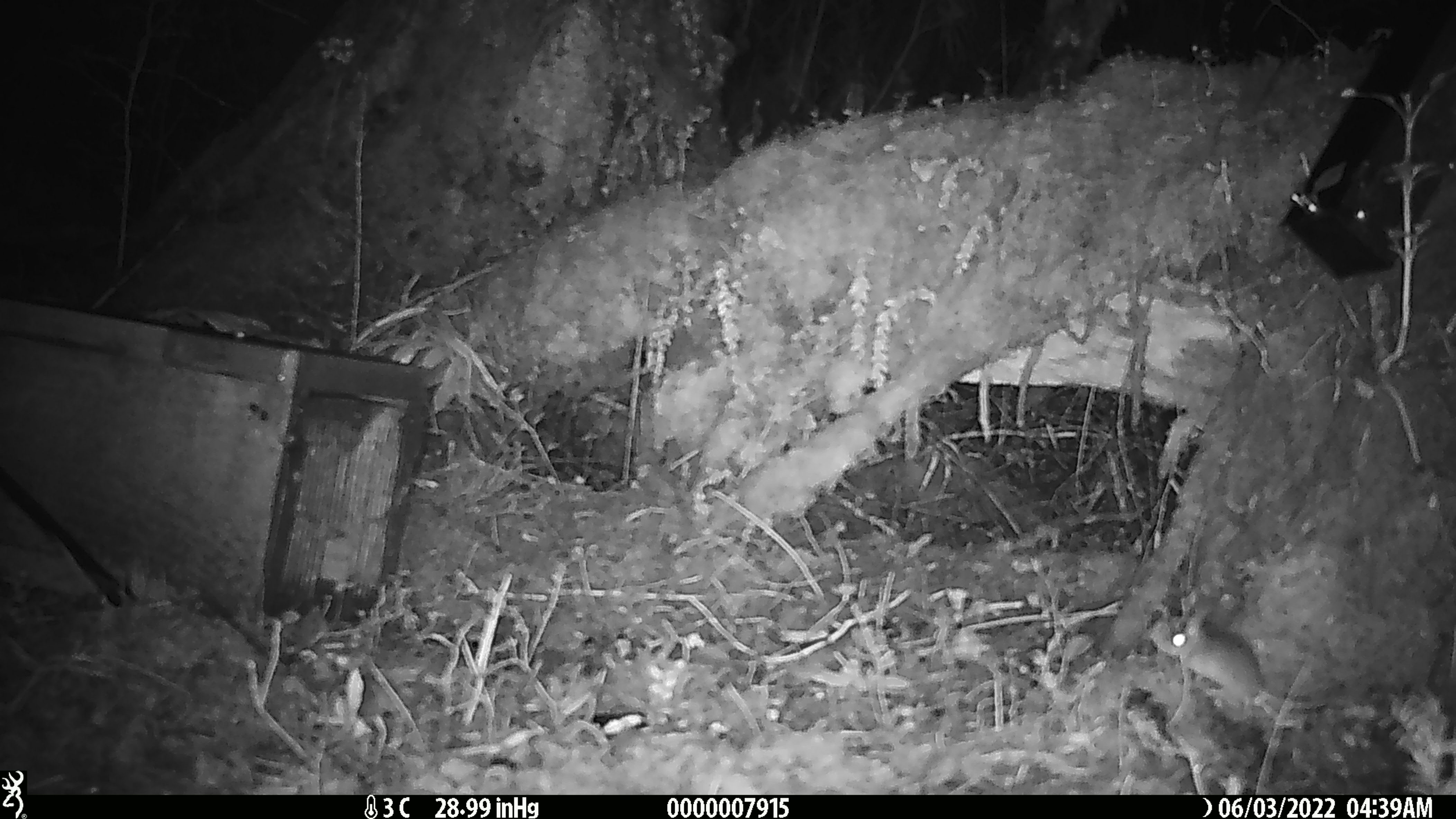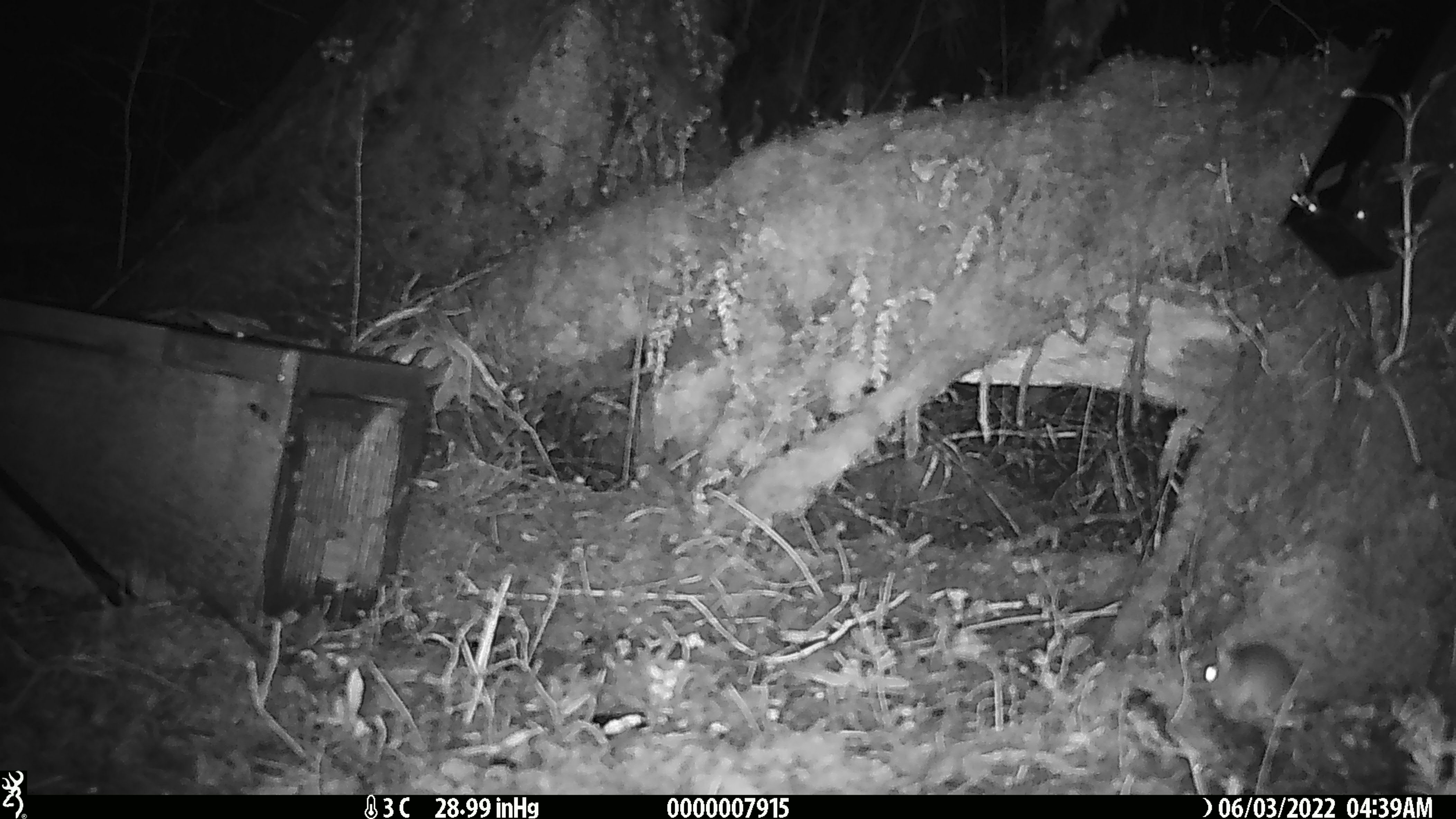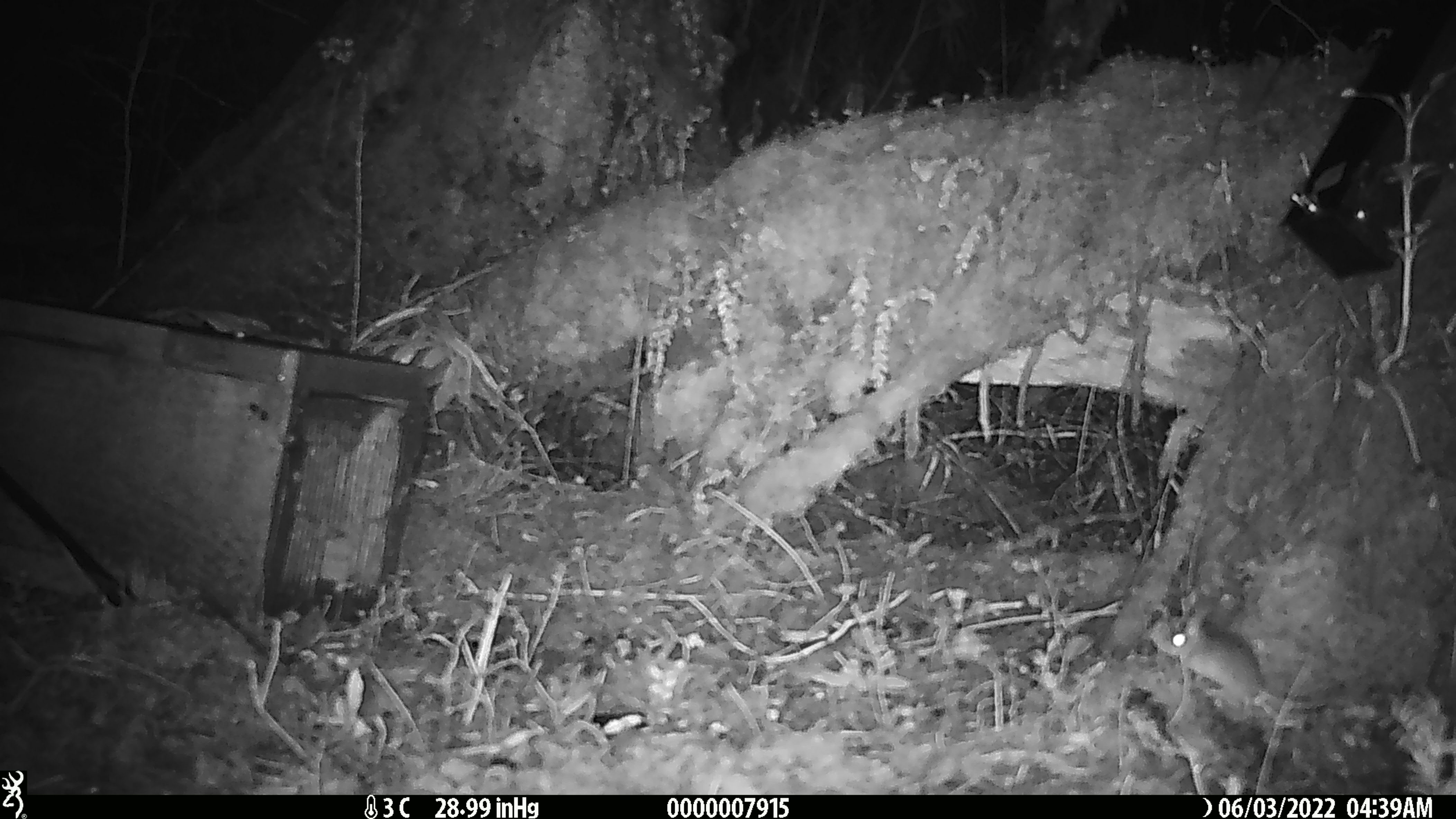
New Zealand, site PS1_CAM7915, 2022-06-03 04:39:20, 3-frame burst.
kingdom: Animalia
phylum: Chordata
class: Mammalia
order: Rodentia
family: Muridae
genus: Mus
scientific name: Mus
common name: mouse